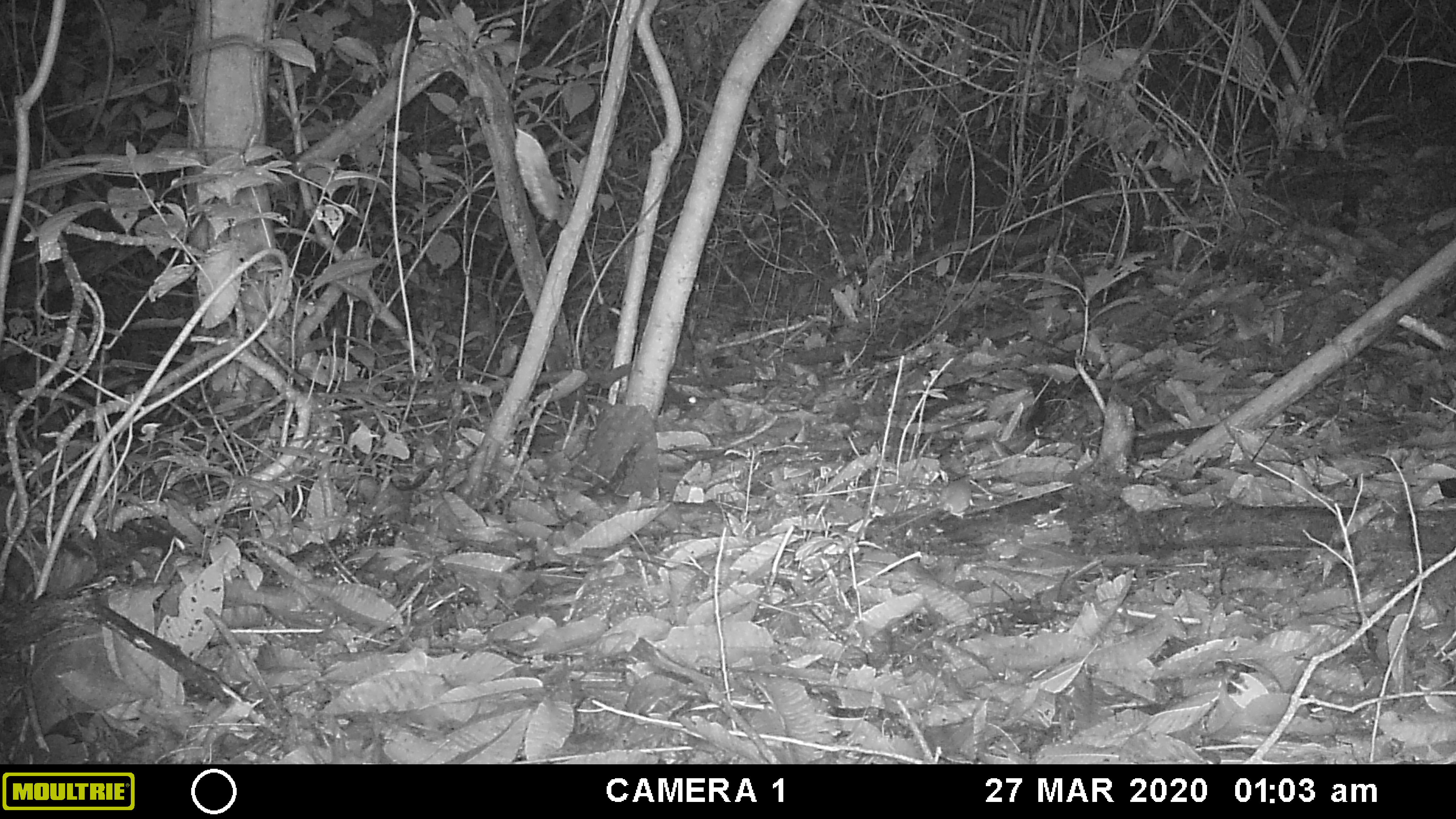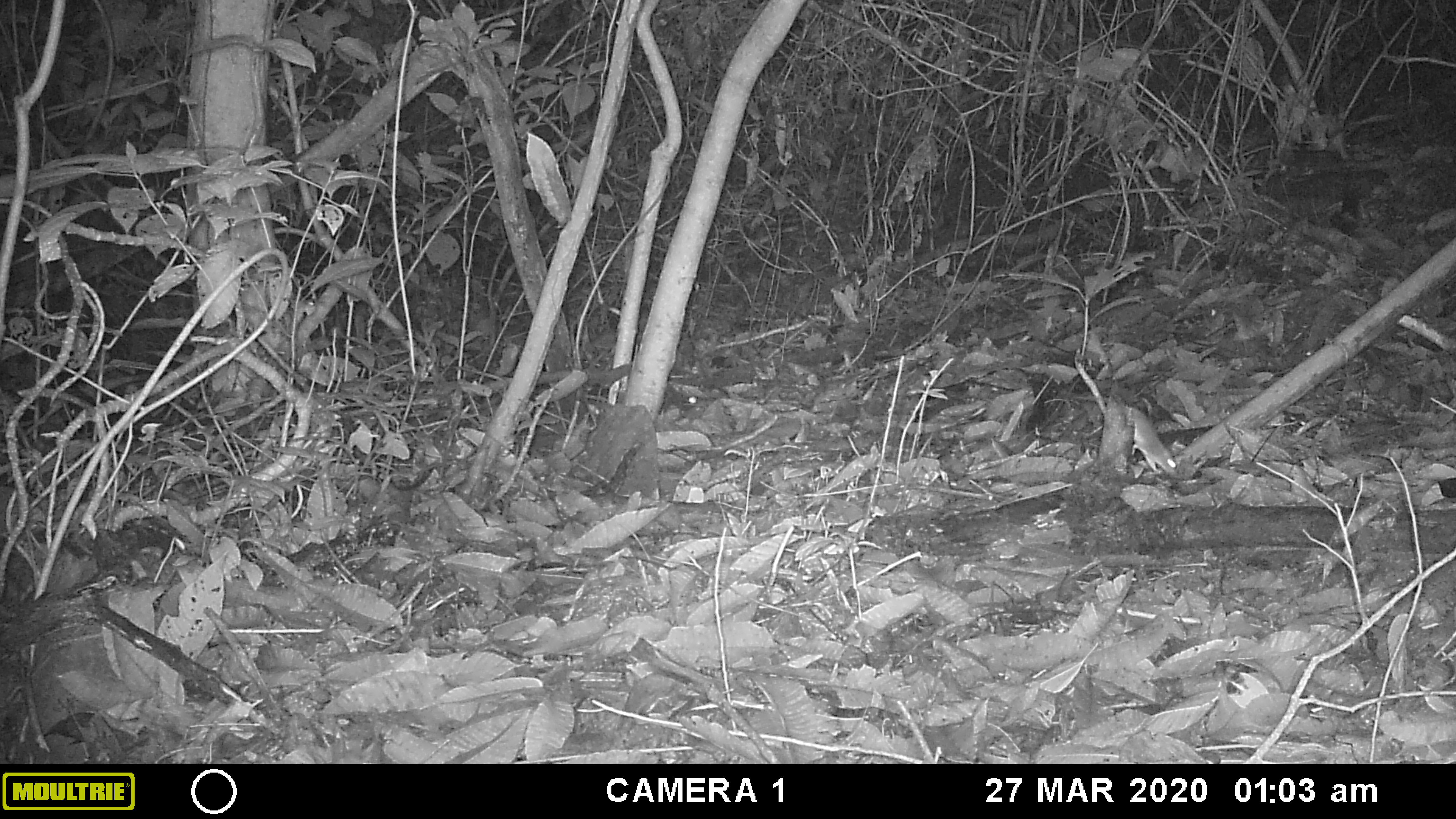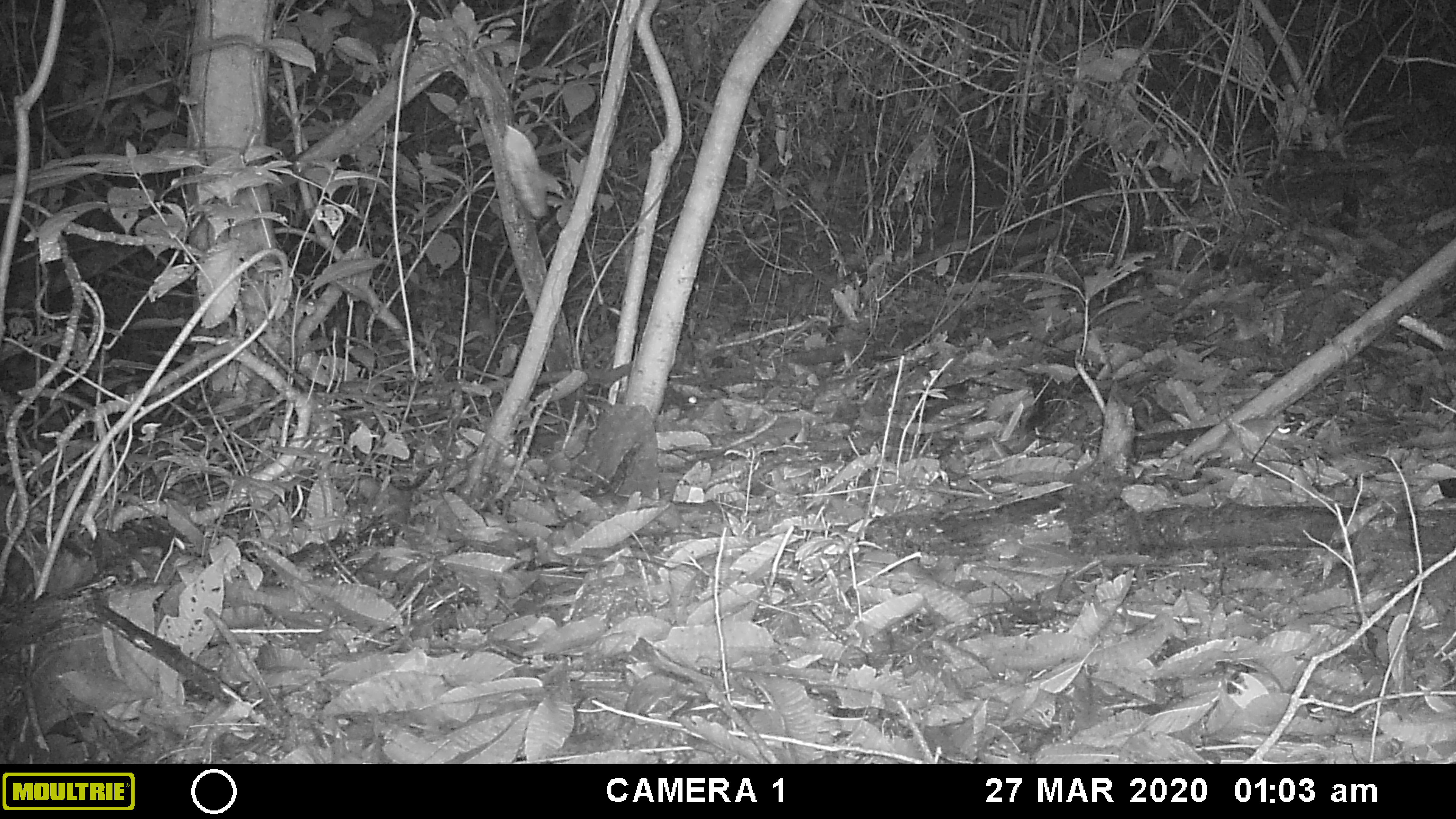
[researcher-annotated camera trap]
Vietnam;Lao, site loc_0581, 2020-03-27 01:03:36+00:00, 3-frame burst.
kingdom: Animalia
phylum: Chordata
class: Mammalia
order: Rodentia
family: Muridae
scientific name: Muridae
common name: old-world mice and rats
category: unidentified murid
Unidentified murid (old-world mice and rats) (Muridae). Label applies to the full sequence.